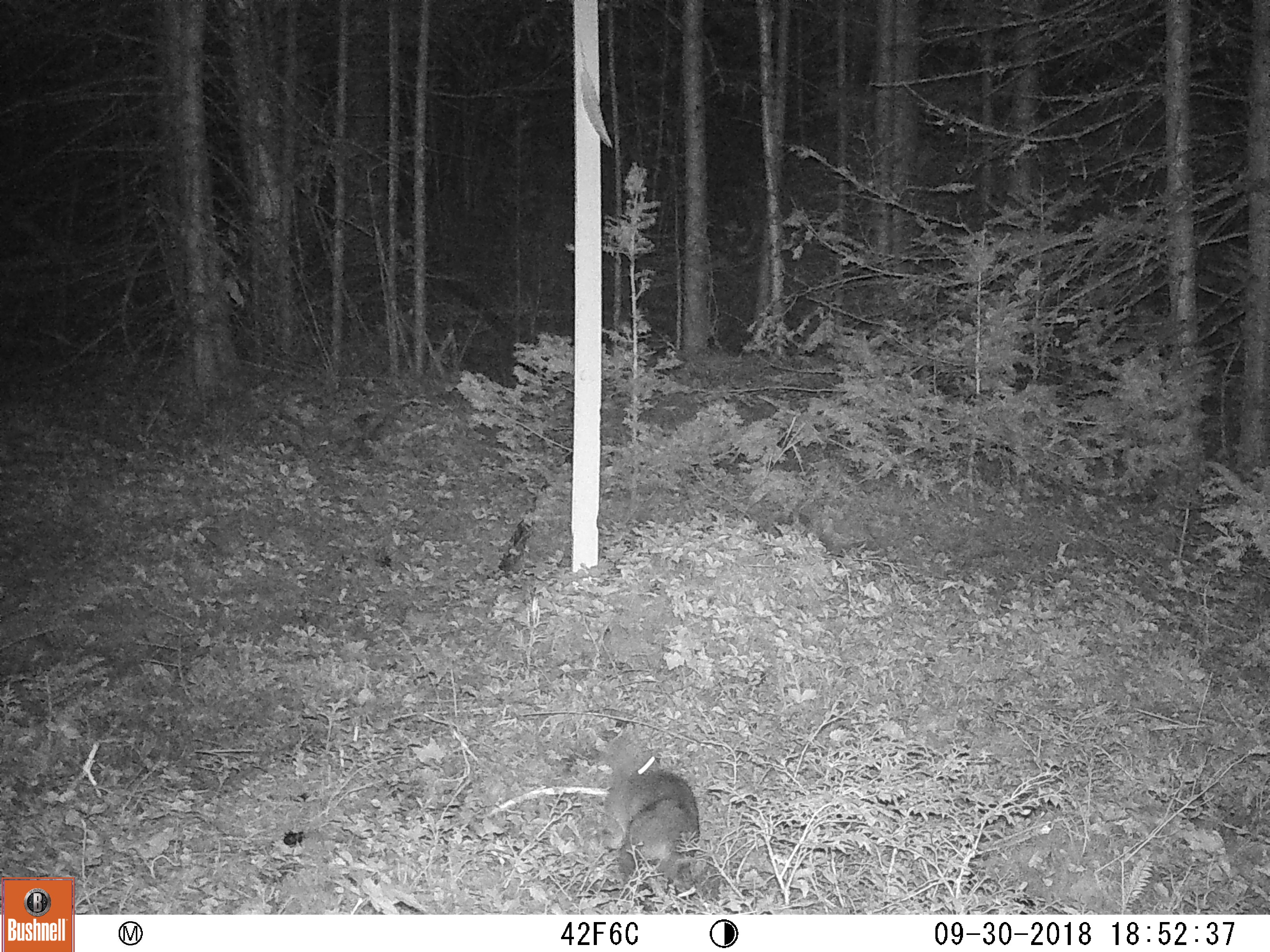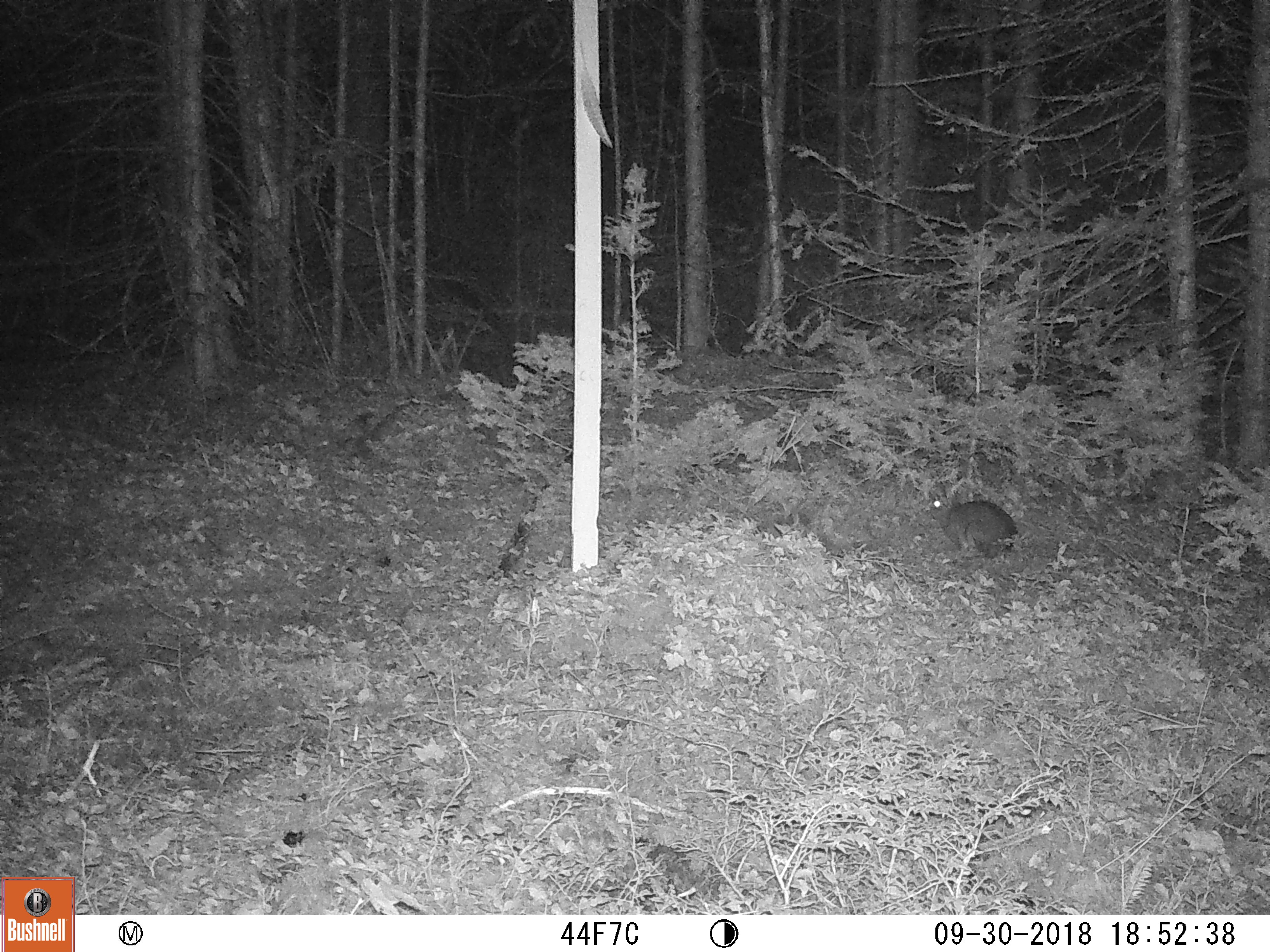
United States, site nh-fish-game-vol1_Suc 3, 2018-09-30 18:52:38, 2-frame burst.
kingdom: Animalia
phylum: Chordata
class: Mammalia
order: Lagomorpha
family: Leporidae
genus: Lepus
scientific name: Lepus americanus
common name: snowshoe hare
Snowshoe hare (Lepus americanus).